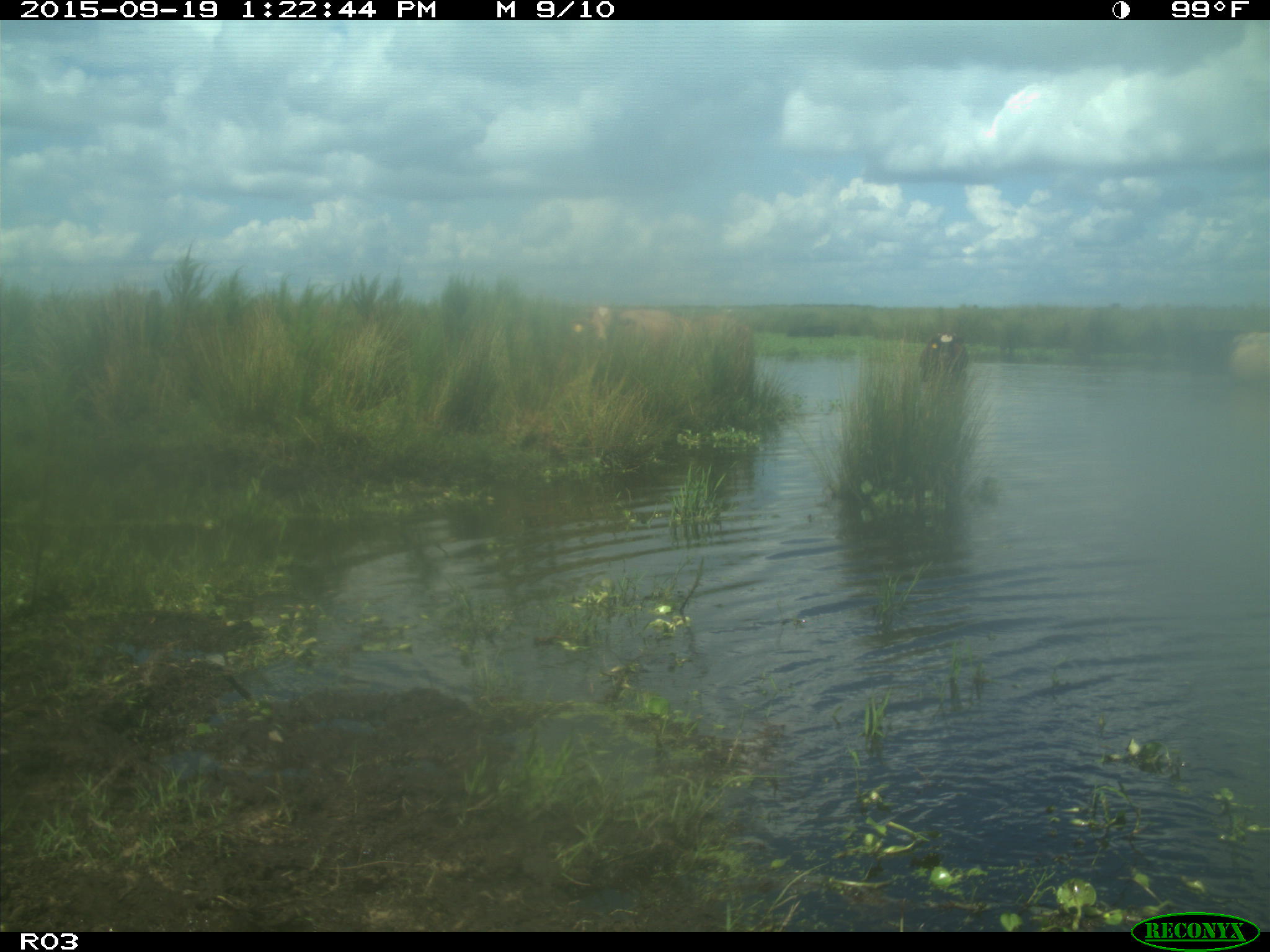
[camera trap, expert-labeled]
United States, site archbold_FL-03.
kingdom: Animalia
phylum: Chordata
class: Mammalia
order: Artiodactyla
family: Bovidae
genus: Bos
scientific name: Bos taurus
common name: domestic cow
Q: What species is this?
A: Bos taurus (domestic cow).